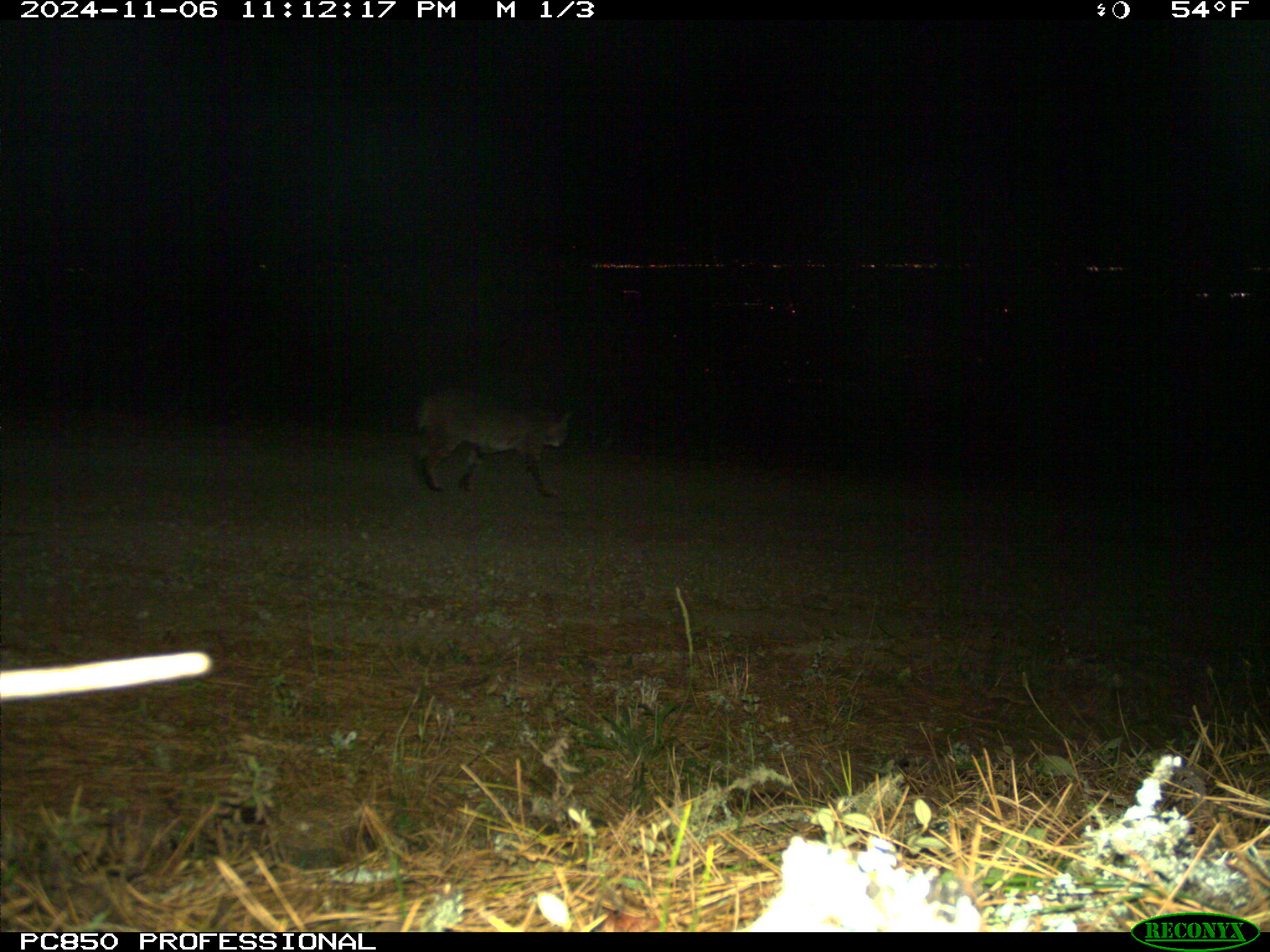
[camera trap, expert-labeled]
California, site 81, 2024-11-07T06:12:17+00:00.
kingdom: Animalia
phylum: Chordata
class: Mammalia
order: Carnivora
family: Felidae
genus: Lynx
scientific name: Lynx rufus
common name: bobcat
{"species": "bobcat (Lynx rufus)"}